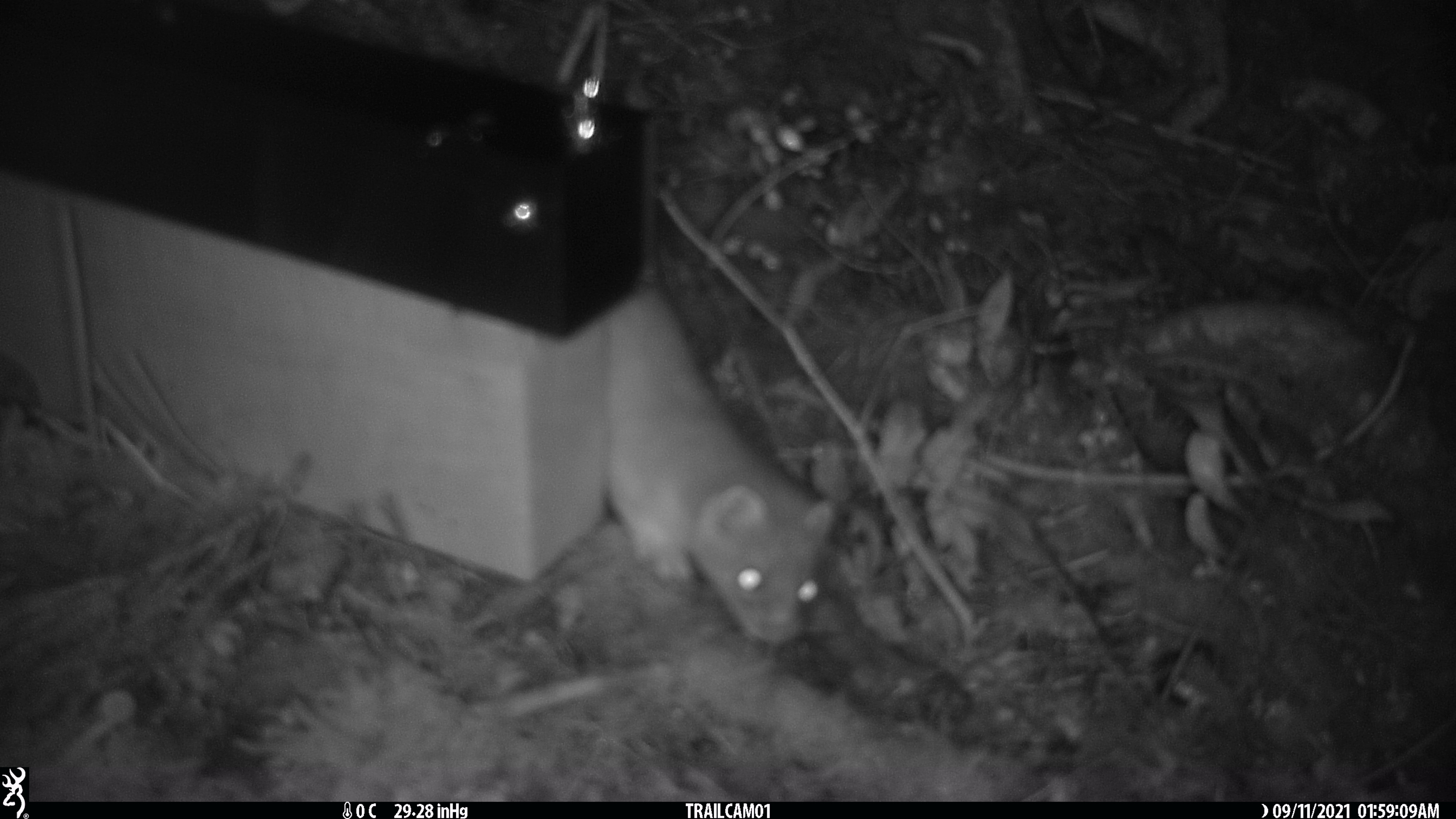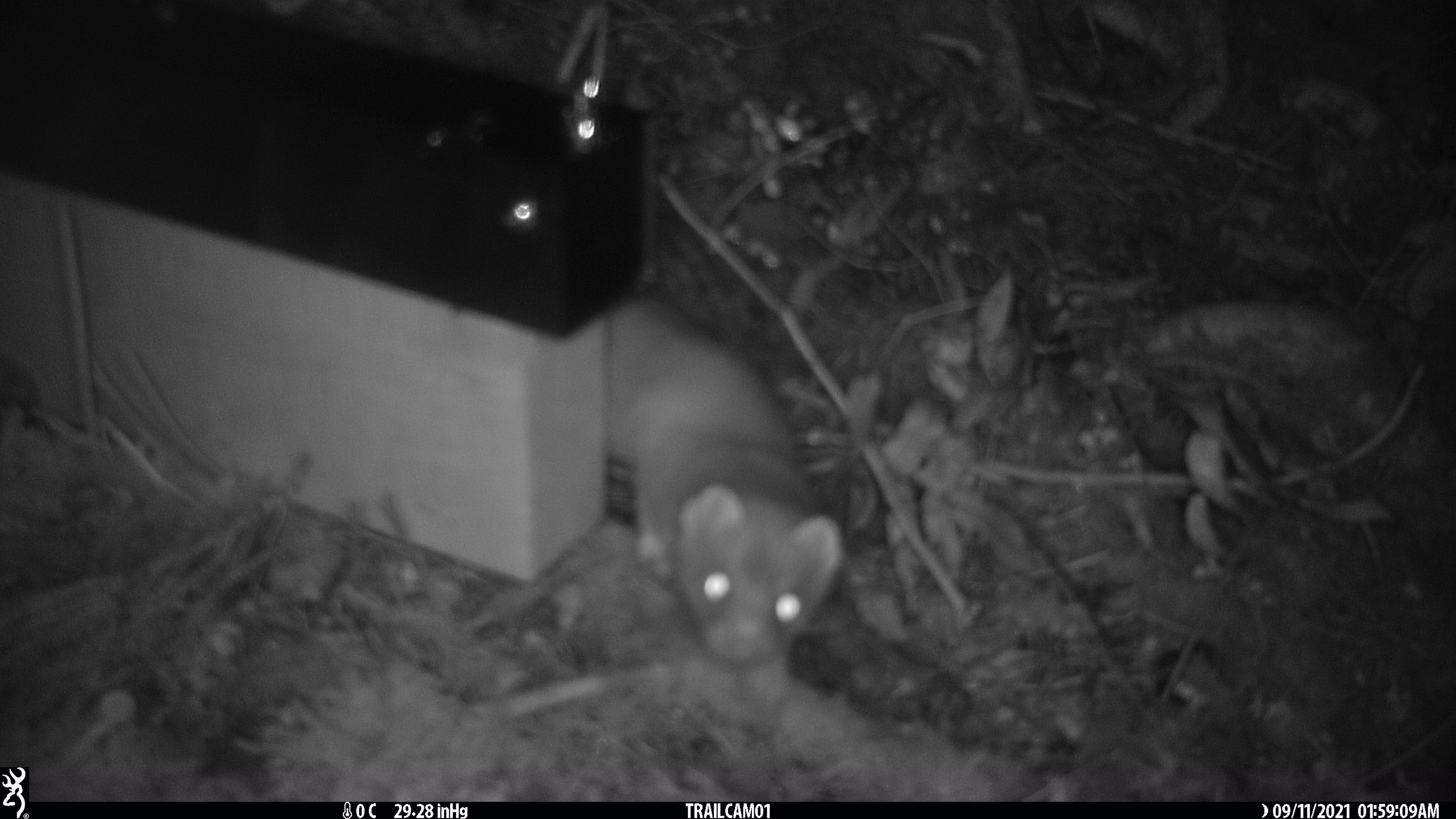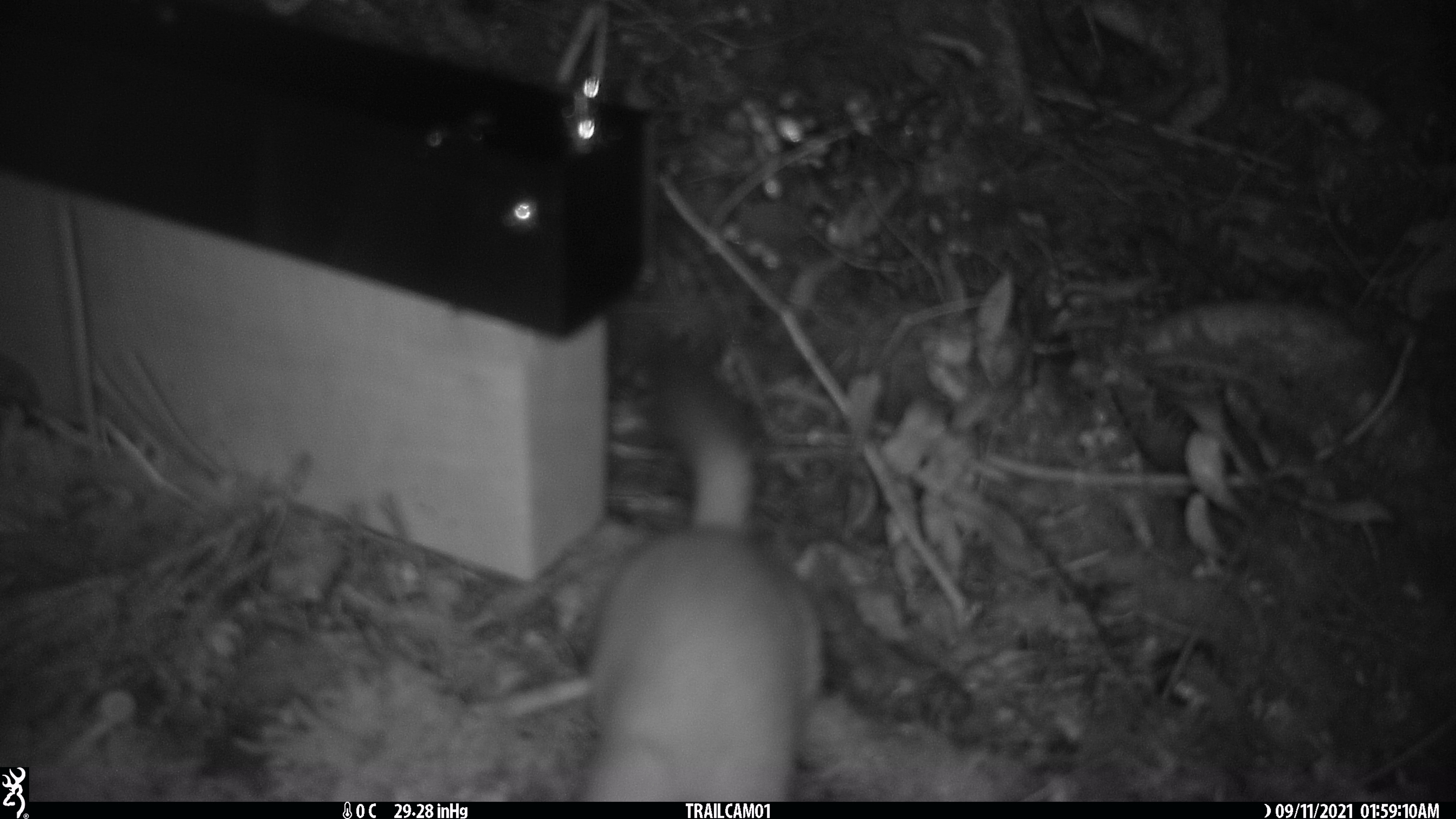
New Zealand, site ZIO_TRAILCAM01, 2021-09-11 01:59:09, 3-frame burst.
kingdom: Animalia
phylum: Chordata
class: Mammalia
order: Carnivora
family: Mustelidae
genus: Mustela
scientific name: Mustela erminea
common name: stoat